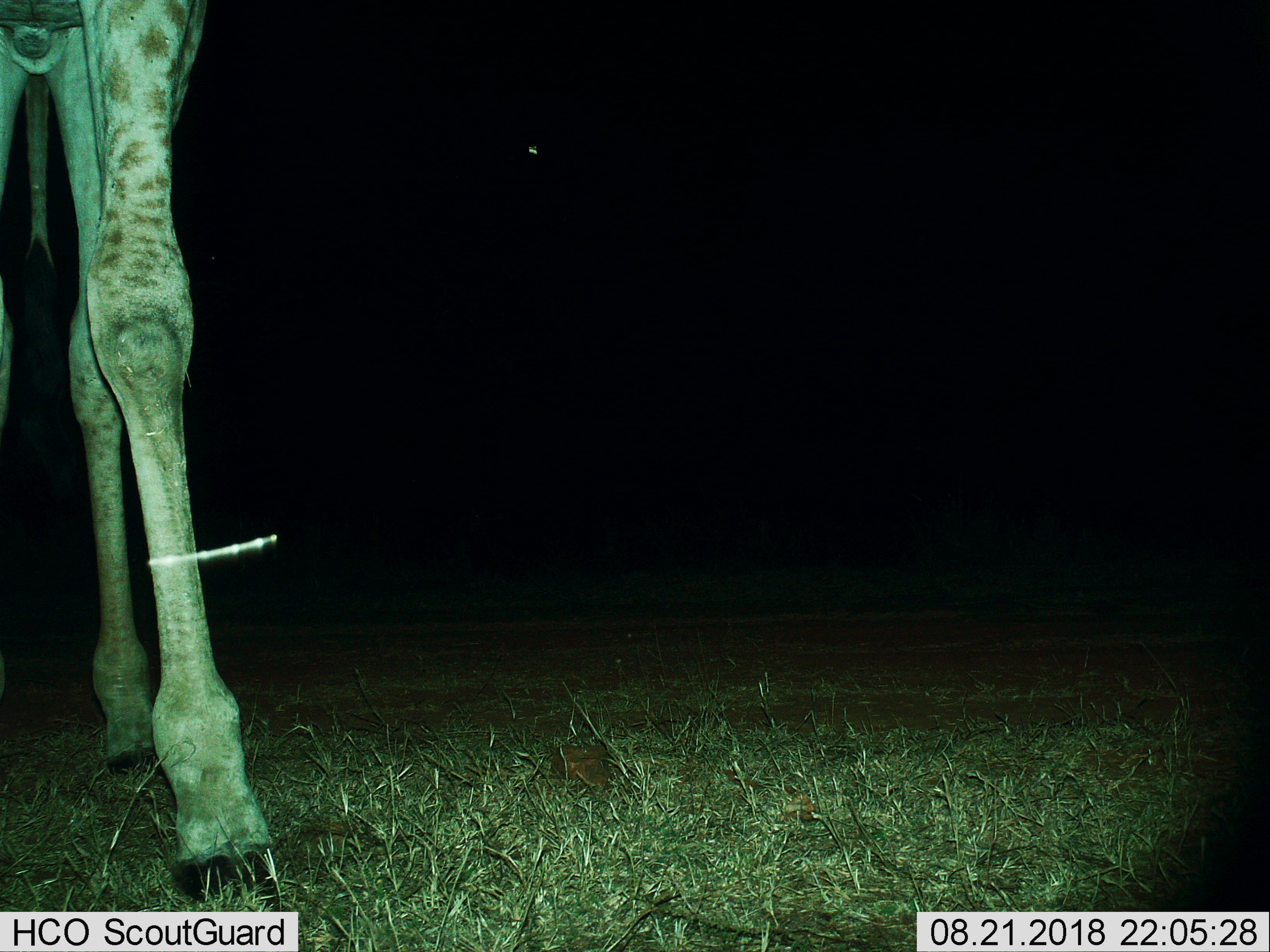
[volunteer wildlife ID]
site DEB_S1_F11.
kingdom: Animalia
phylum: Chordata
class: Mammalia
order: Artiodactyla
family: Giraffidae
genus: Giraffa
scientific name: Giraffa camelopardalis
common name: giraffe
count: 1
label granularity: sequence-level